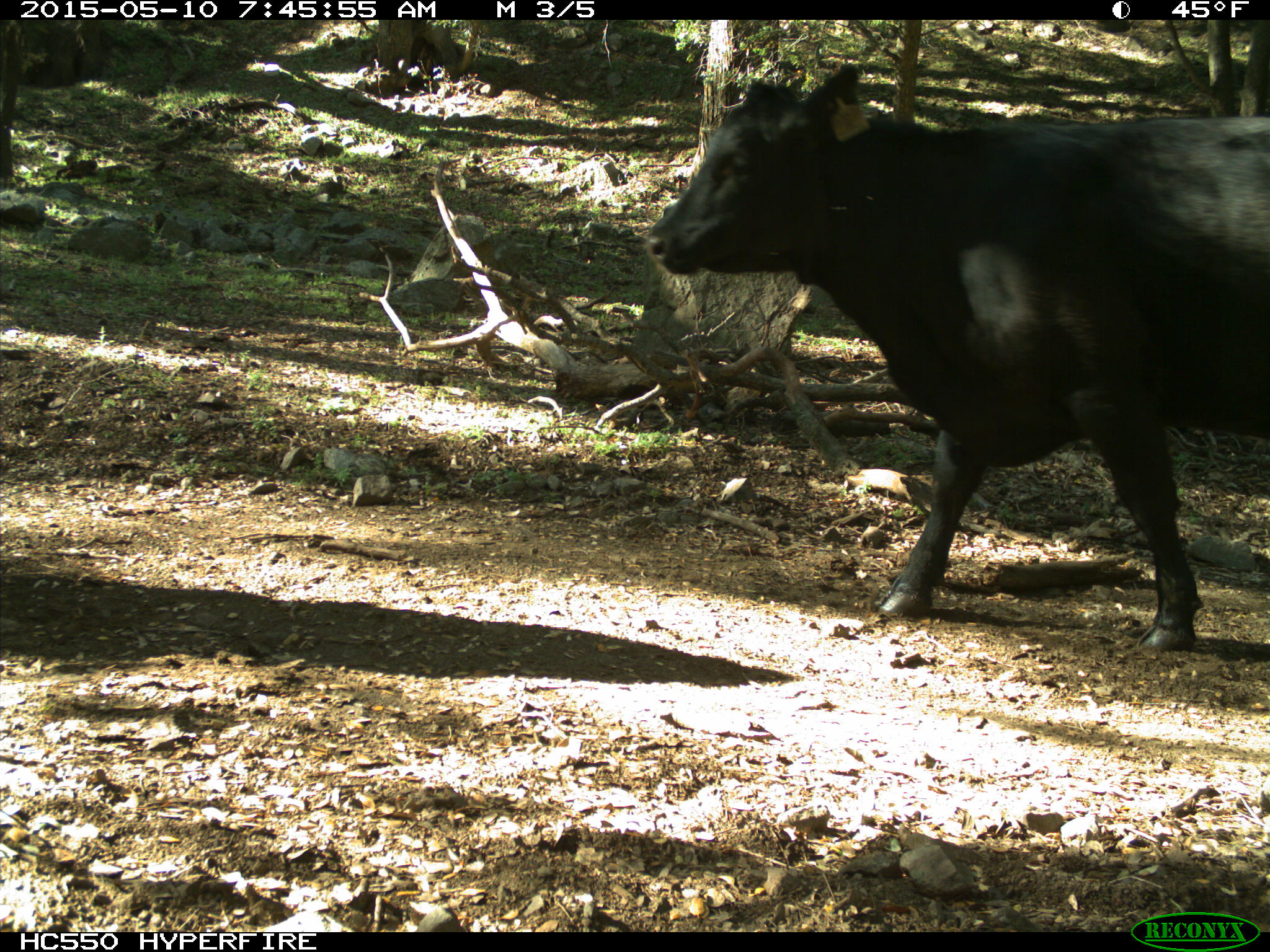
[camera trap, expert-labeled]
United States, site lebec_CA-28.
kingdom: Animalia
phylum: Chordata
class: Mammalia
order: Artiodactyla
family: Bovidae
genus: Bos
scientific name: Bos taurus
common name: domestic cow